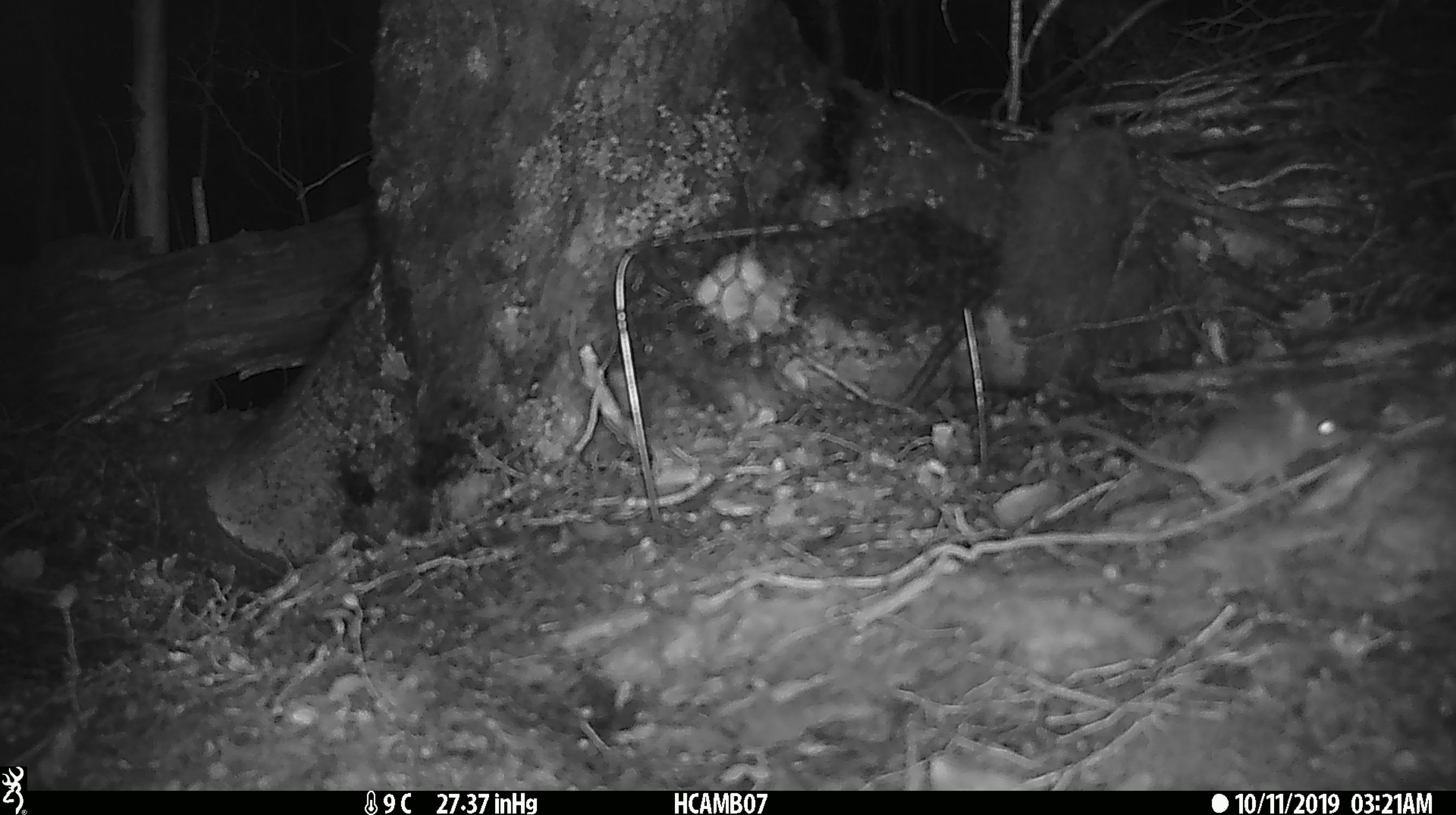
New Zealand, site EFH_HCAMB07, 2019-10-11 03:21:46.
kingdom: Animalia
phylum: Chordata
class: Mammalia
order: Rodentia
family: Muridae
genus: Mus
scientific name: Mus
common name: mouse